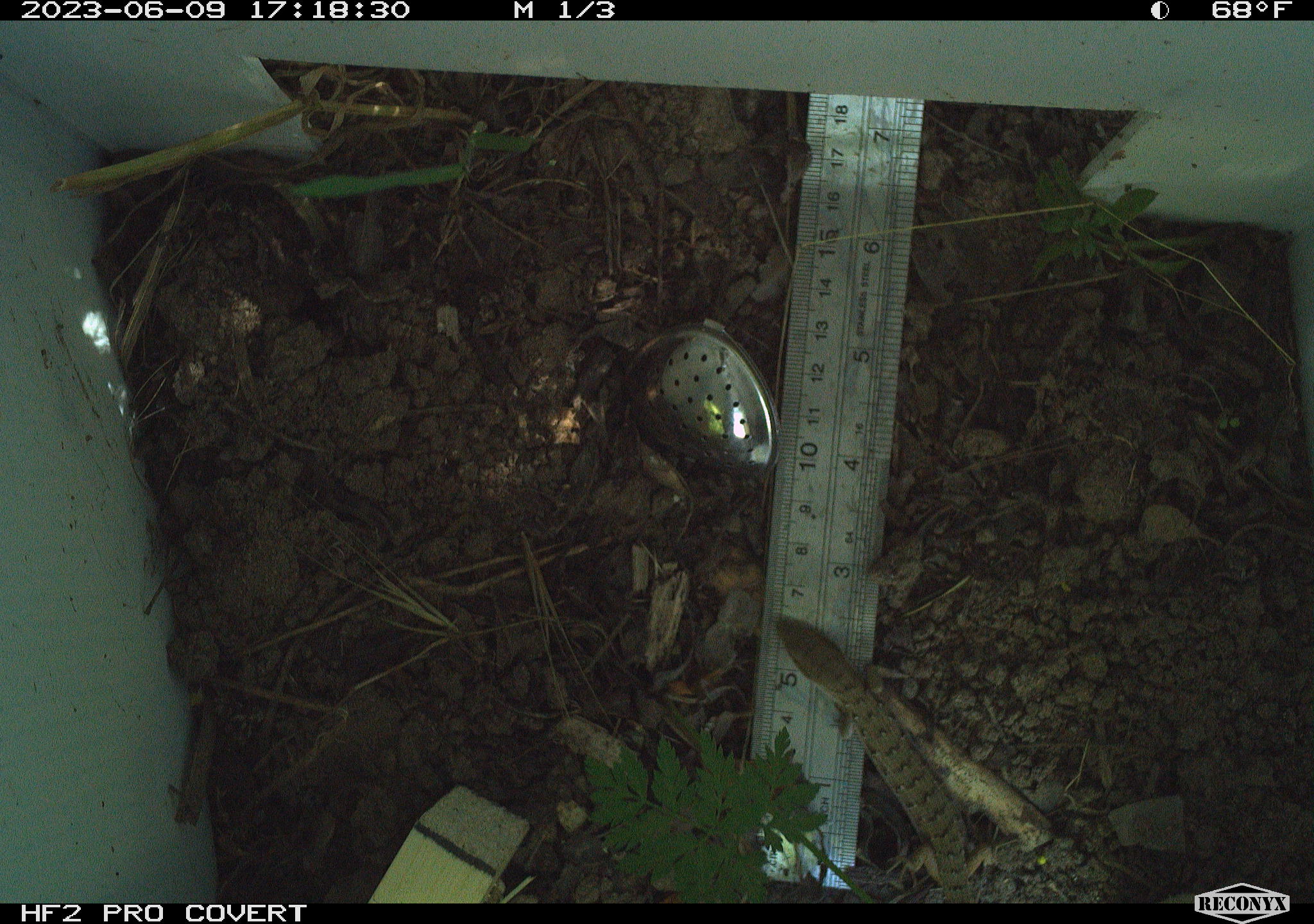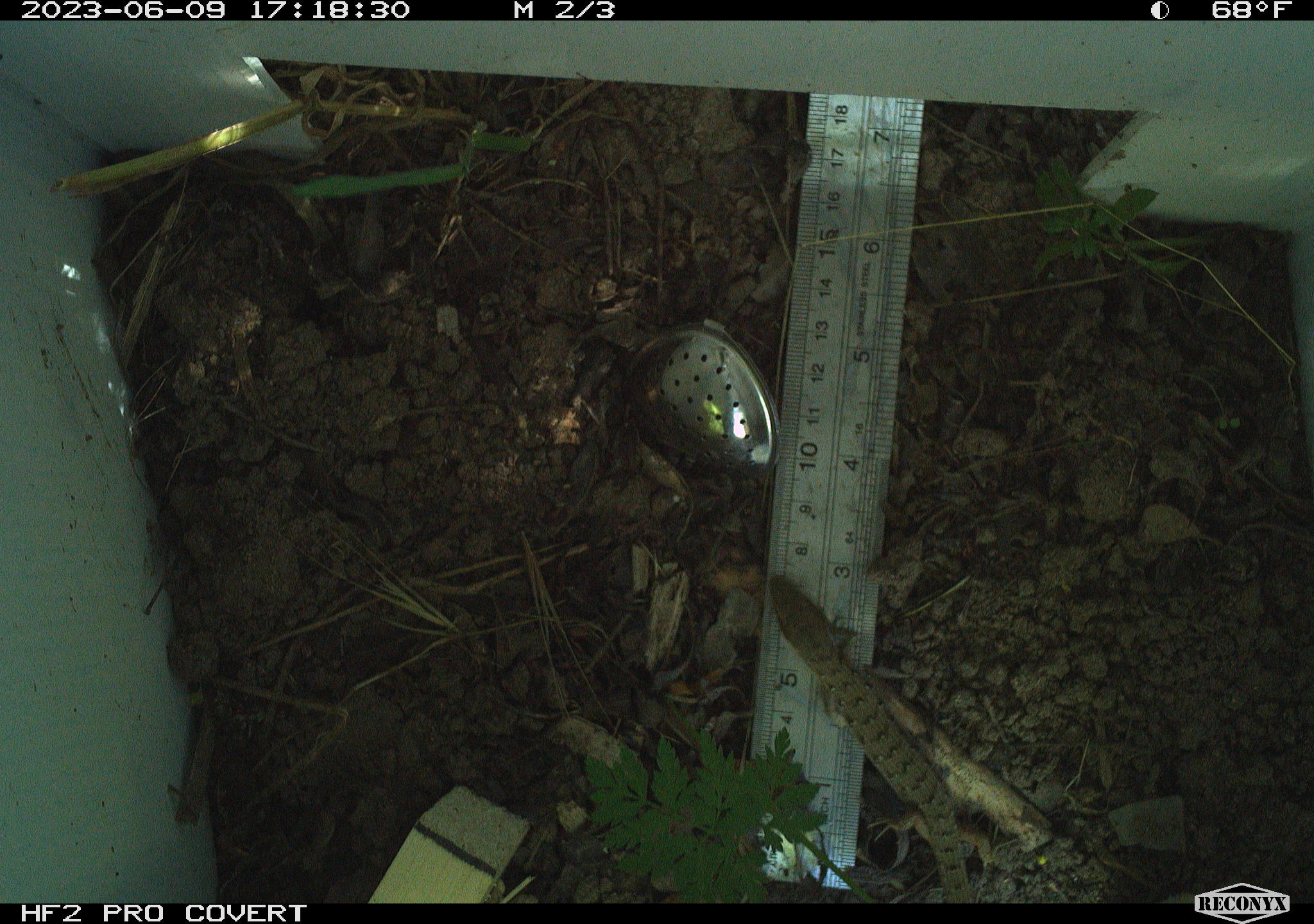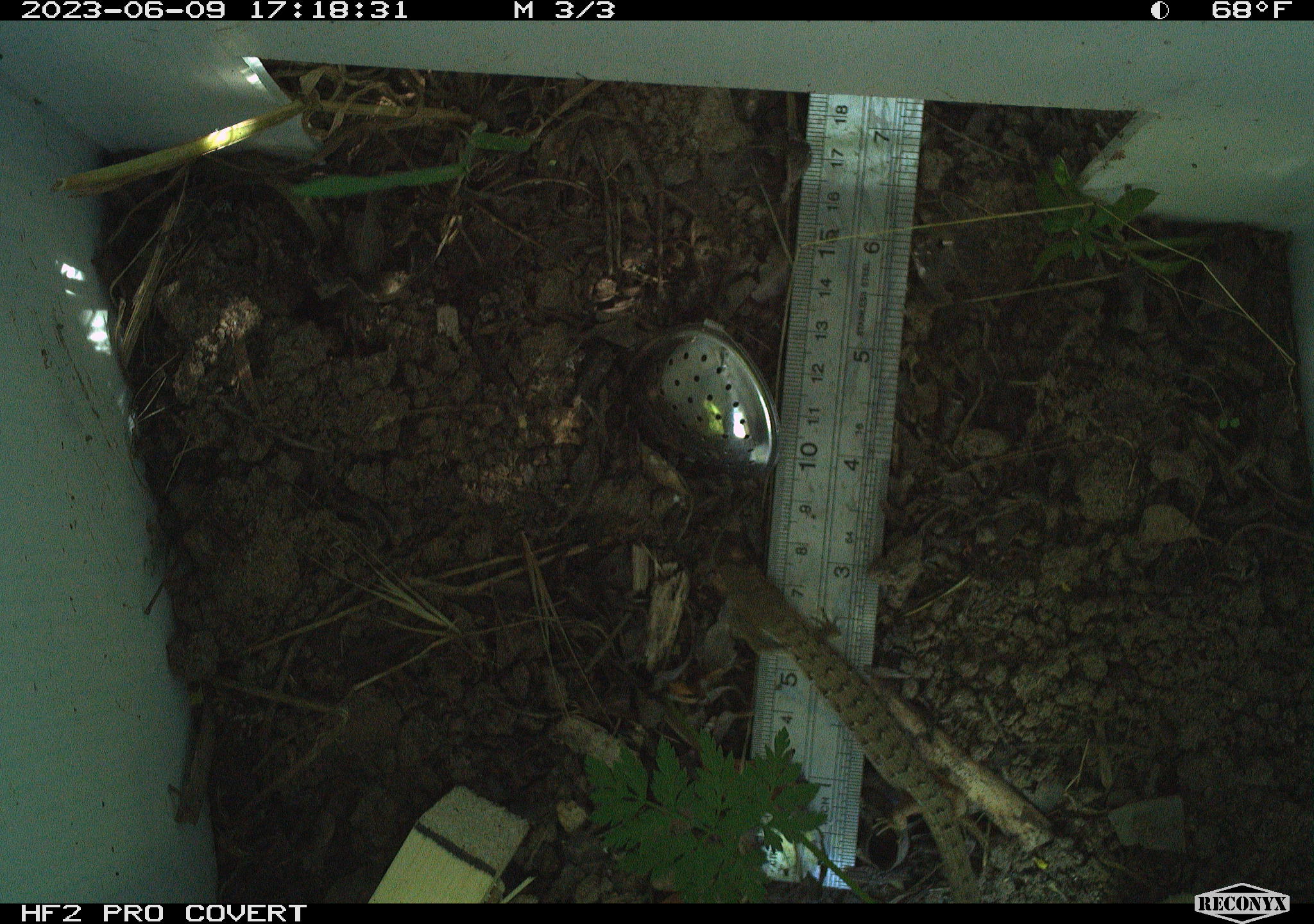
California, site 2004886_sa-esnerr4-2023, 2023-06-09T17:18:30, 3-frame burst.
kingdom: Animalia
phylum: Chordata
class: Reptilia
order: Squamata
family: Anguidae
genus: Elgaria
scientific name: Elgaria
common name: alligator lizards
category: elgaria species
Elgaria species (alligator lizards) (Elgaria).